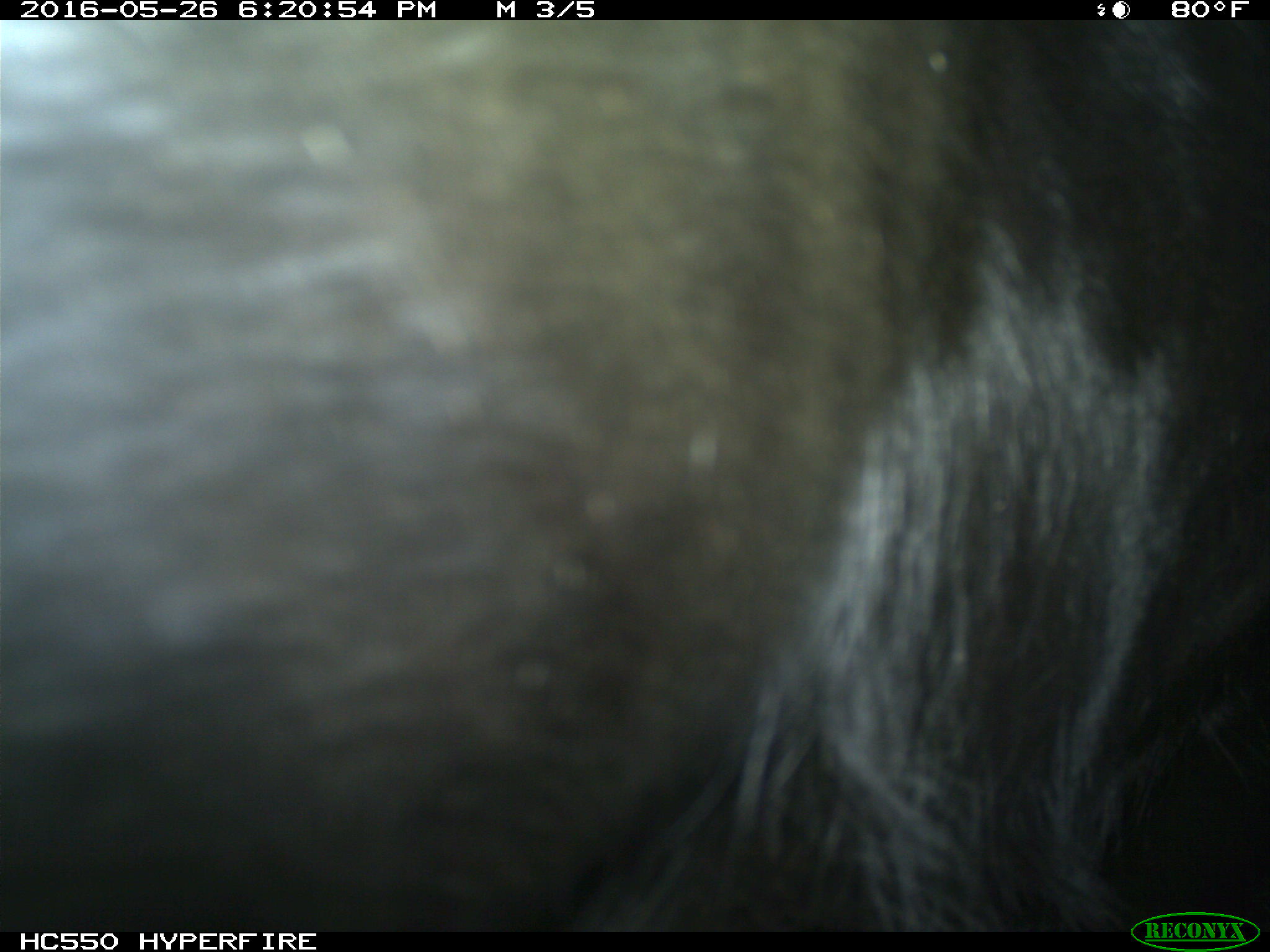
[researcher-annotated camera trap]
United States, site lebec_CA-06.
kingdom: Animalia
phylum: Chordata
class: Mammalia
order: Artiodactyla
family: Bovidae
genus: Bos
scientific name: Bos taurus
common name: domestic cow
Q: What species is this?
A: Bos taurus (domestic cow).